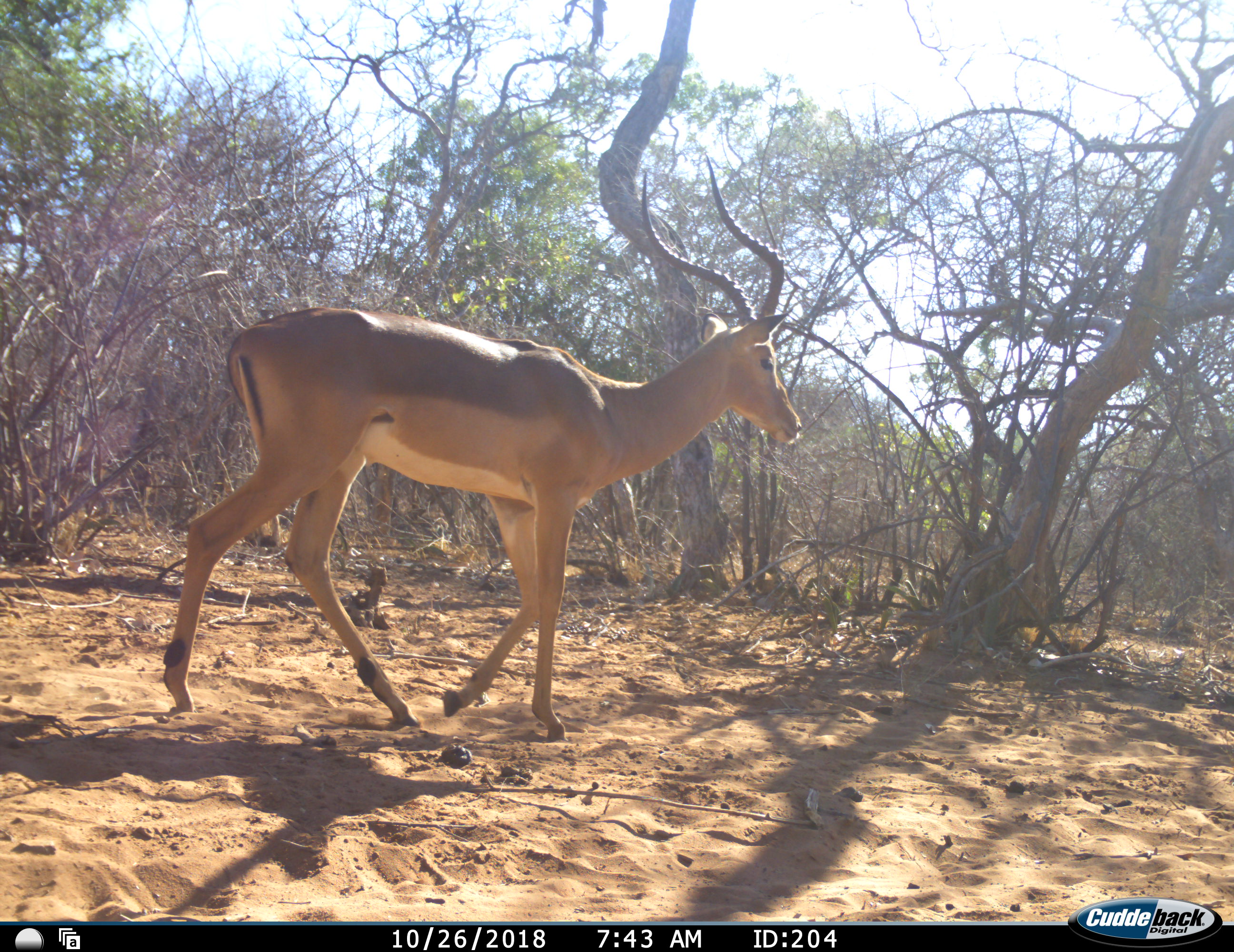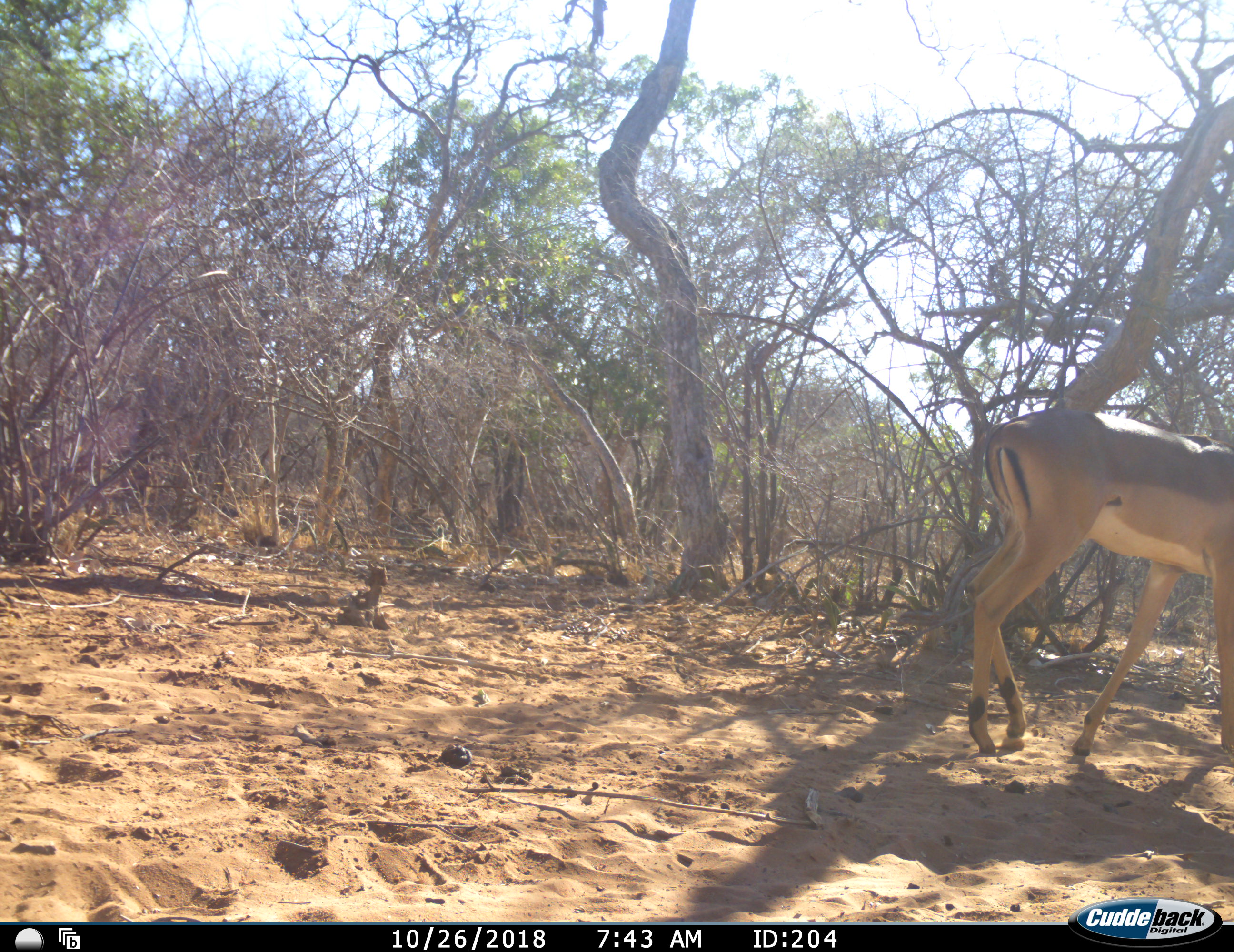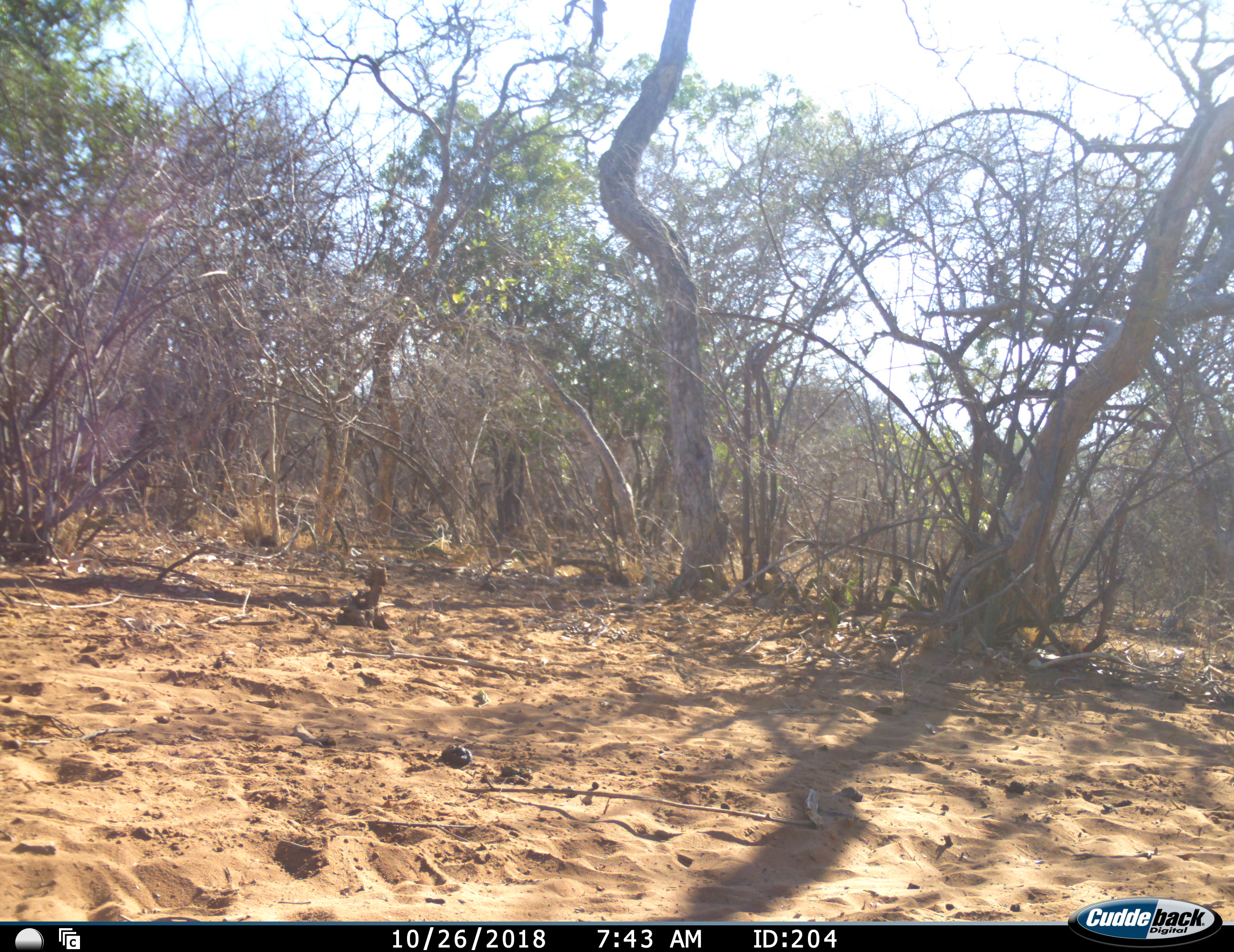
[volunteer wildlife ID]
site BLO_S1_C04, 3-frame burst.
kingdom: Animalia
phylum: Chordata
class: Mammalia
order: Artiodactyla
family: Bovidae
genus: Aepyceros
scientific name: Aepyceros melampus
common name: impala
Impala (Aepyceros melampus), count 1. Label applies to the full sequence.